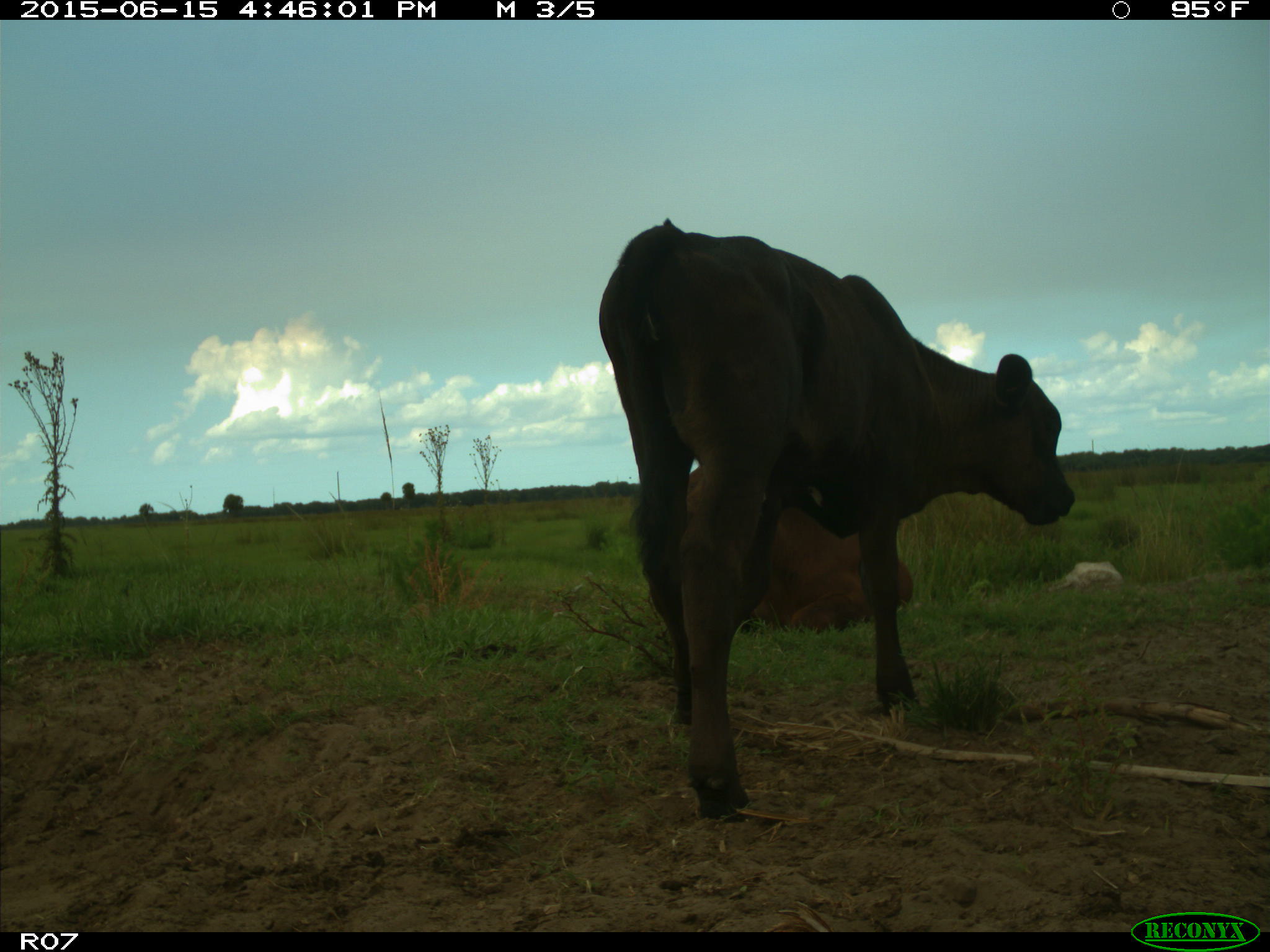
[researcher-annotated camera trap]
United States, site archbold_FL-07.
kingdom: Animalia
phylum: Chordata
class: Mammalia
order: Artiodactyla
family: Bovidae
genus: Bos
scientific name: Bos taurus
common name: domestic cow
Bos taurus (domestic cow).